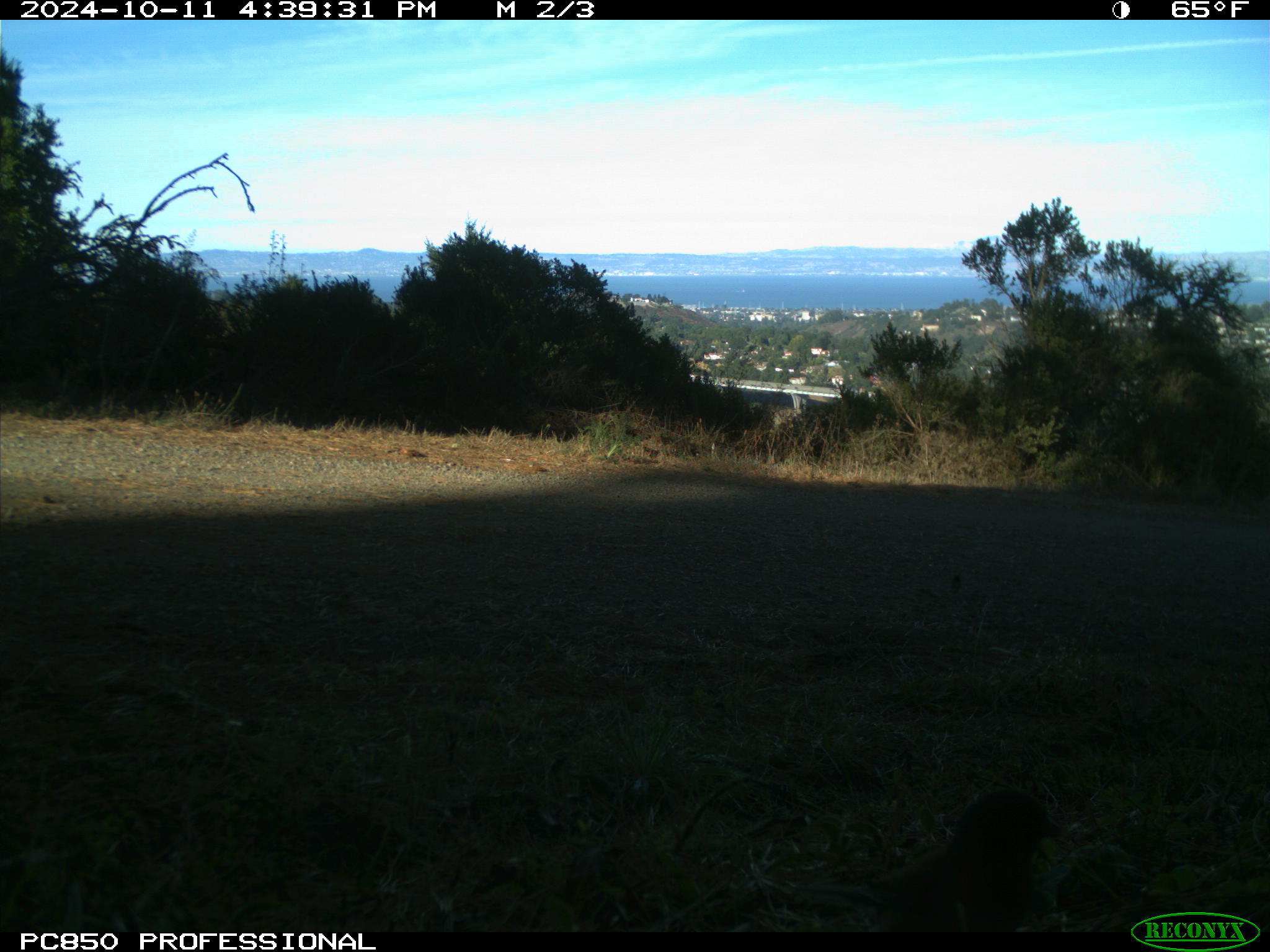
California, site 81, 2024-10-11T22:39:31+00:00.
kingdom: Animalia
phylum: Chordata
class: Aves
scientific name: Aves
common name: bird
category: unknown bird